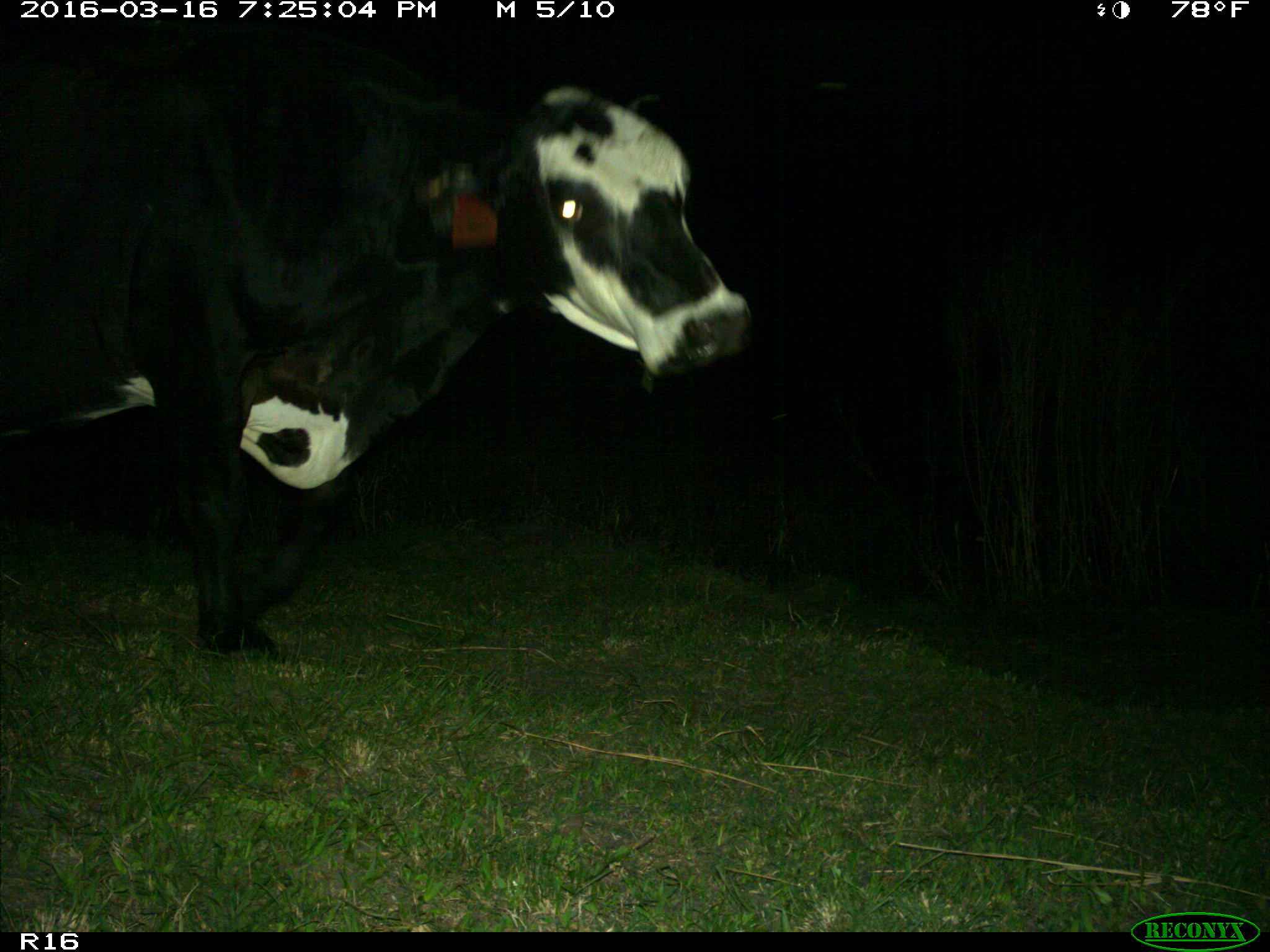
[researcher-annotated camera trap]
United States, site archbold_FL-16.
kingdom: Animalia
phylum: Chordata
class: Mammalia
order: Artiodactyla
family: Bovidae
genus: Bos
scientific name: Bos taurus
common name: domestic cow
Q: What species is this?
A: Bos taurus (domestic cow).